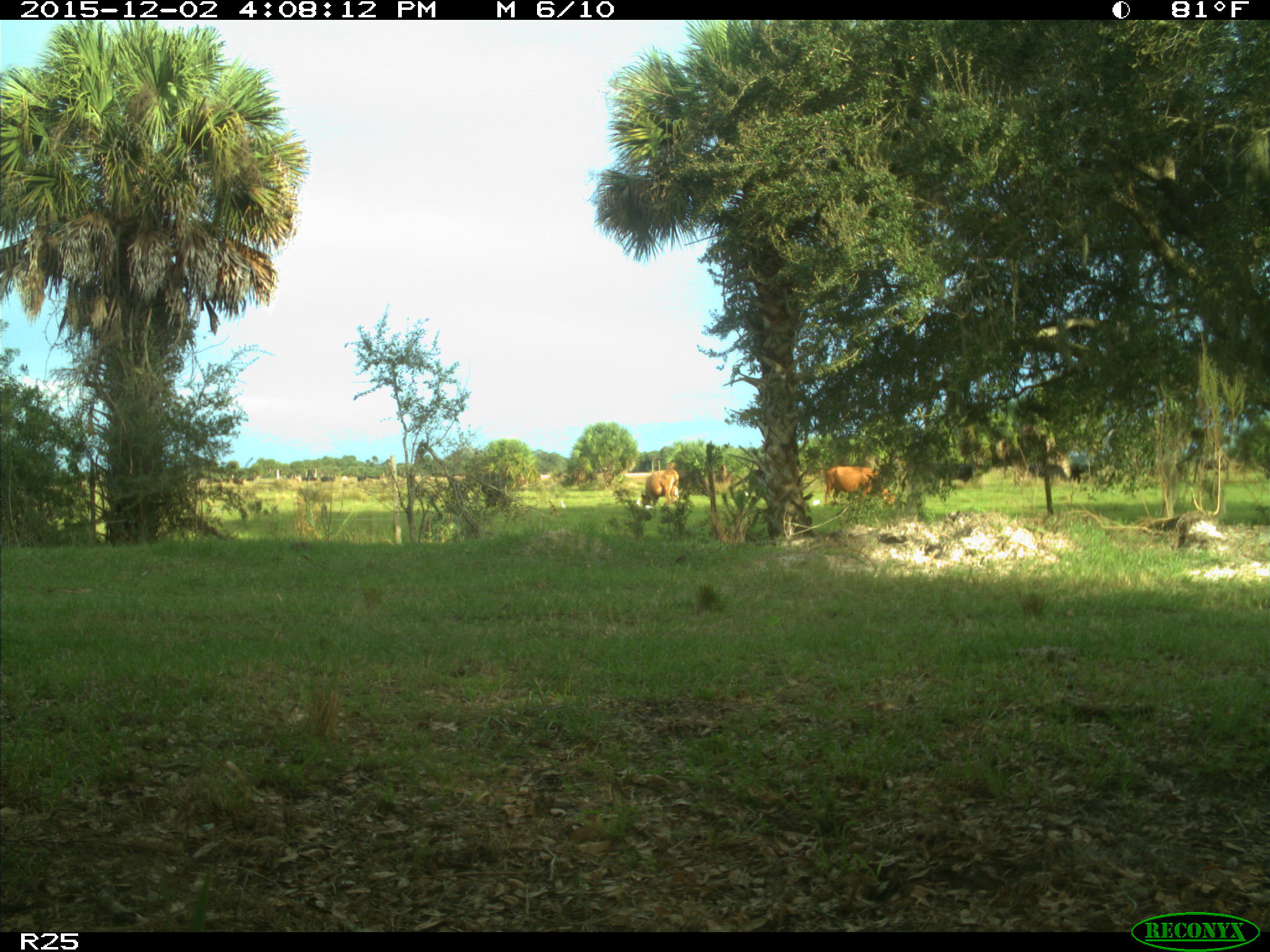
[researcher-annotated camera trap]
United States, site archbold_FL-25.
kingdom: Animalia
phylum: Chordata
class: Mammalia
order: Artiodactyla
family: Bovidae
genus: Bos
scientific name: Bos taurus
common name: domestic cow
Bos taurus (domestic cow).